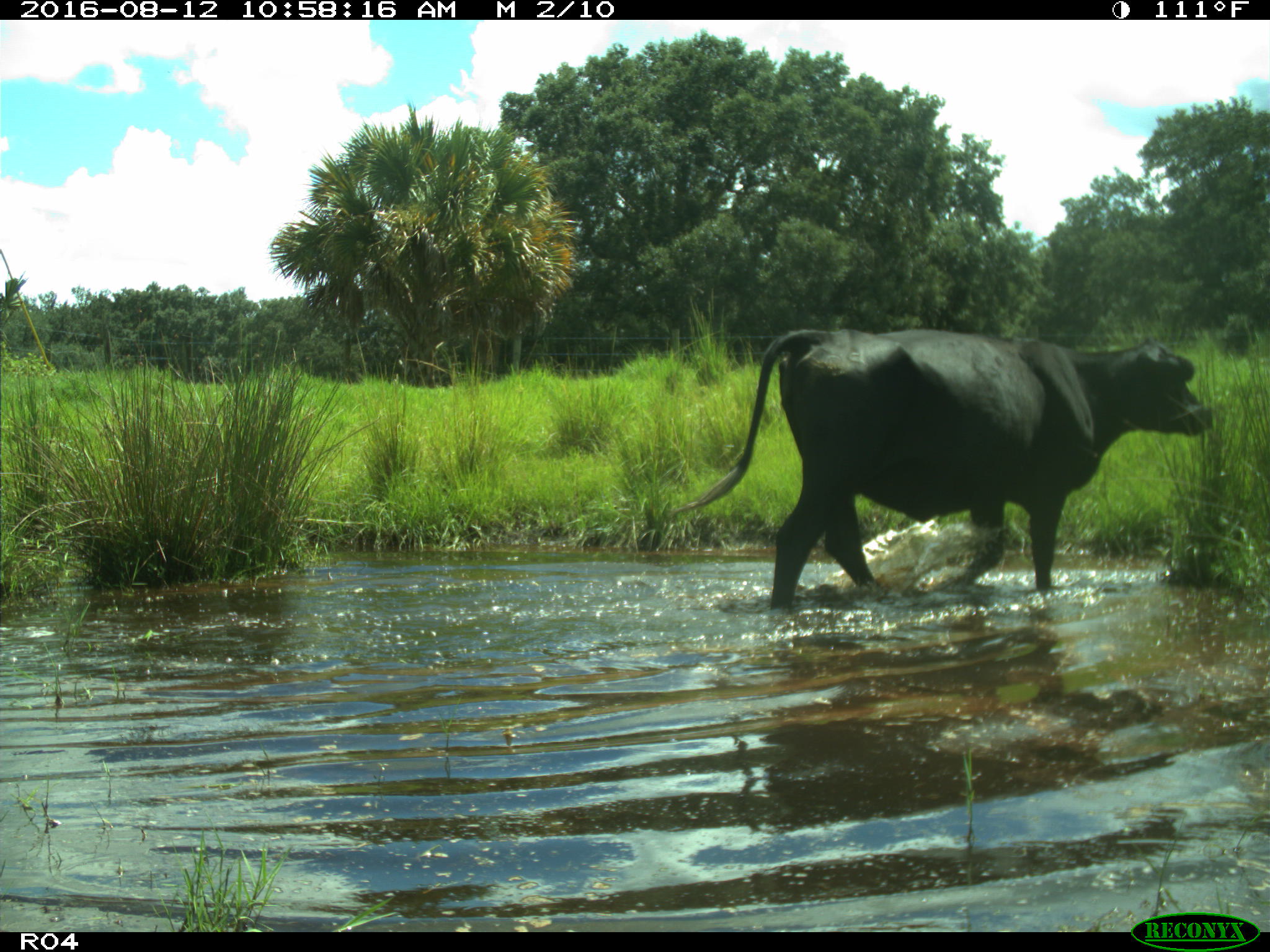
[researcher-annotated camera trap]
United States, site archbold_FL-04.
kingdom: Animalia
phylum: Chordata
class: Mammalia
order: Artiodactyla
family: Bovidae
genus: Bos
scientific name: Bos taurus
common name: domestic cow